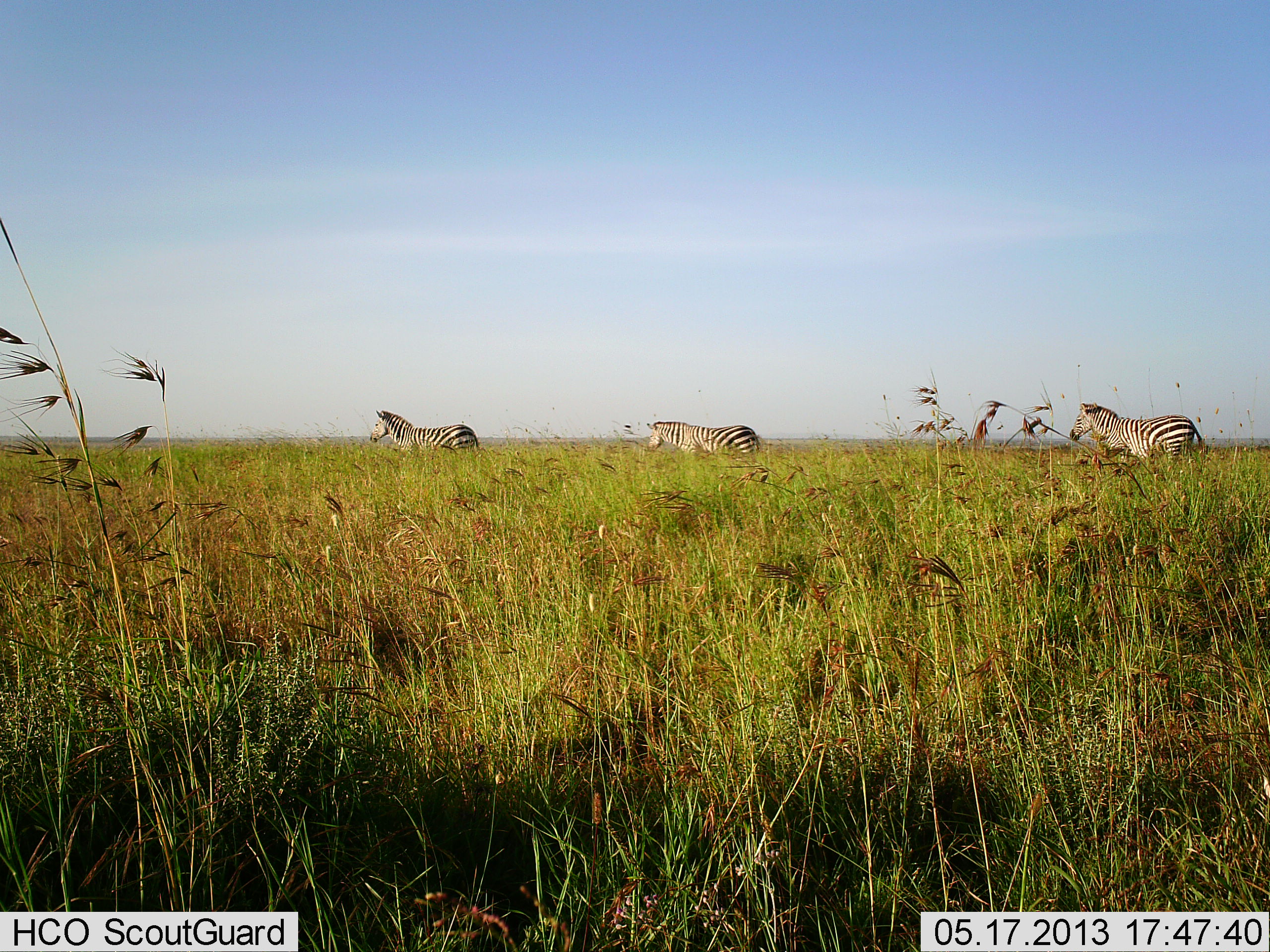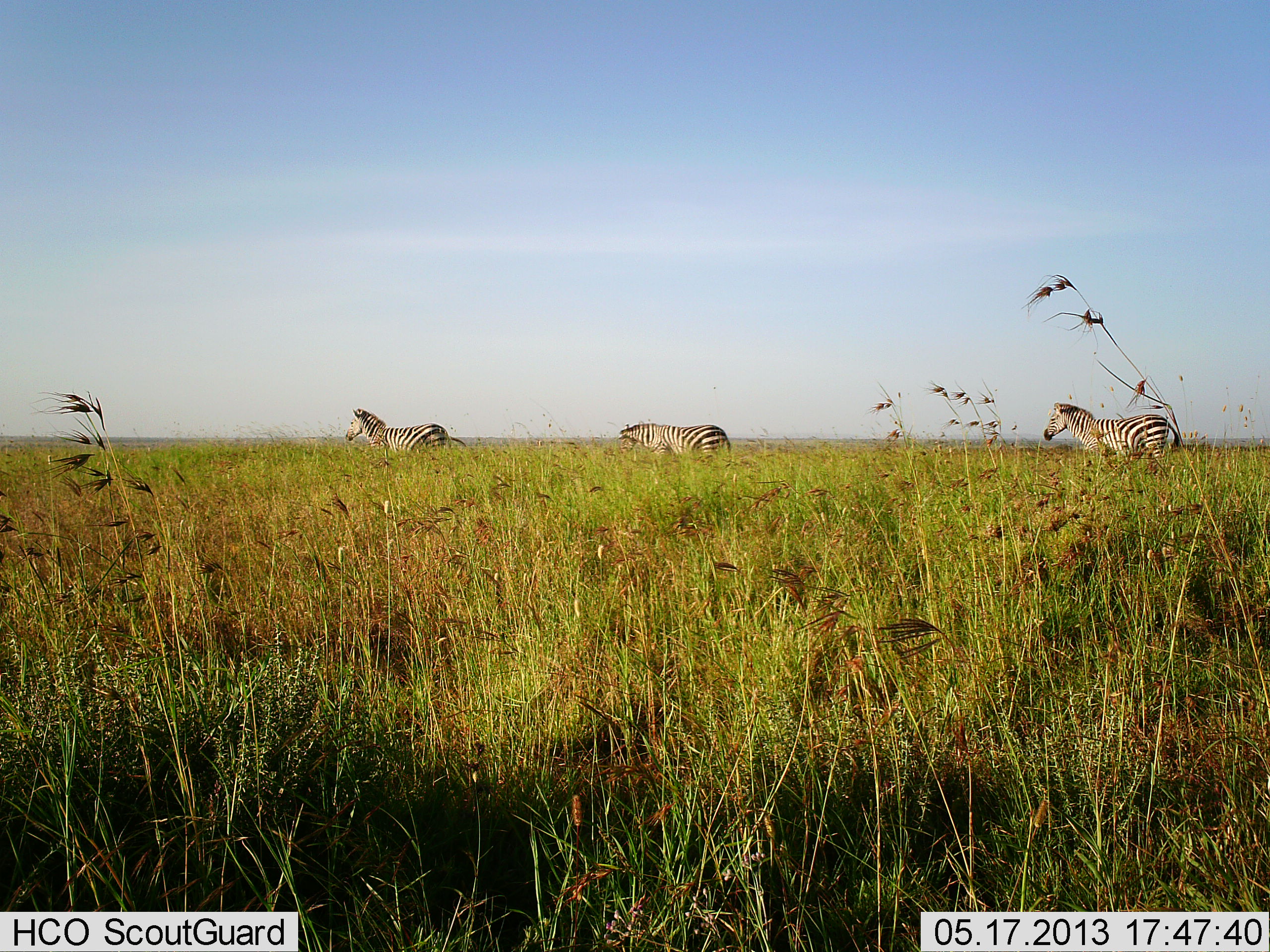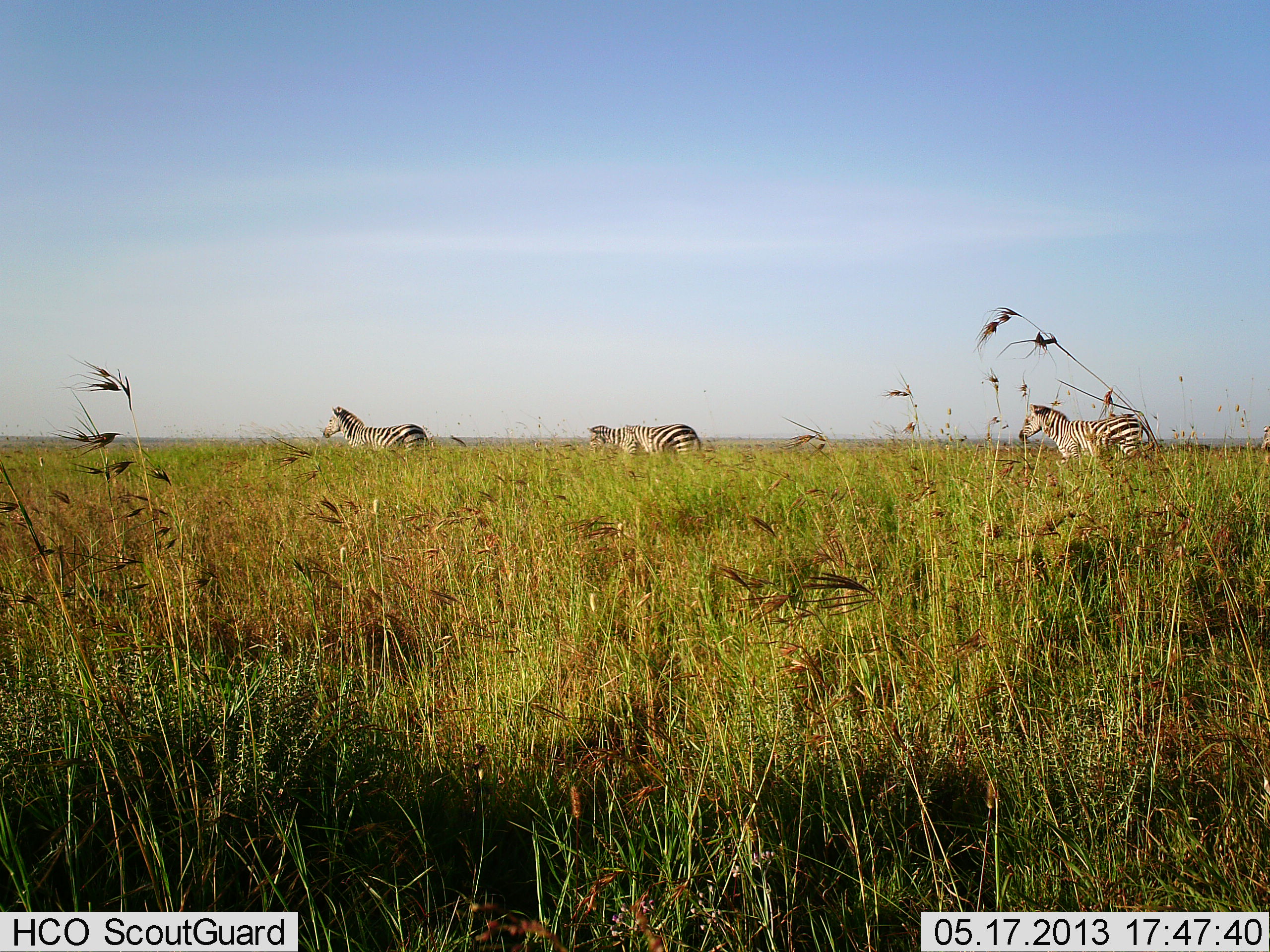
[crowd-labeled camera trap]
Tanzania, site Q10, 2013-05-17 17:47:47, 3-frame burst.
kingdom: Animalia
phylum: Chordata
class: Mammalia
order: Perissodactyla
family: Equidae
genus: Equus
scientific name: Equus quagga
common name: plains zebra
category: zebra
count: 3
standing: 9%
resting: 0%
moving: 91%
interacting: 0%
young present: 0%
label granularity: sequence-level